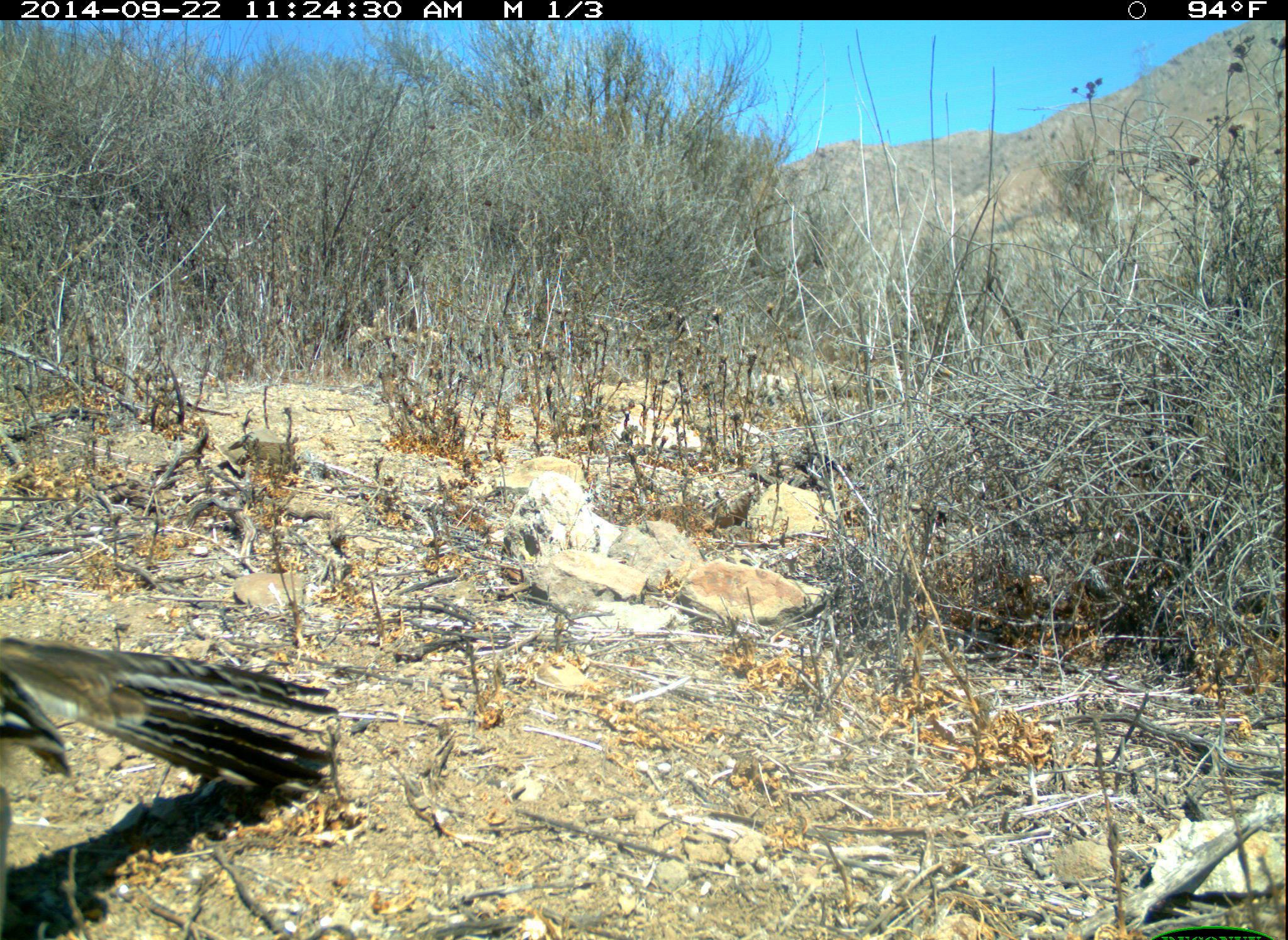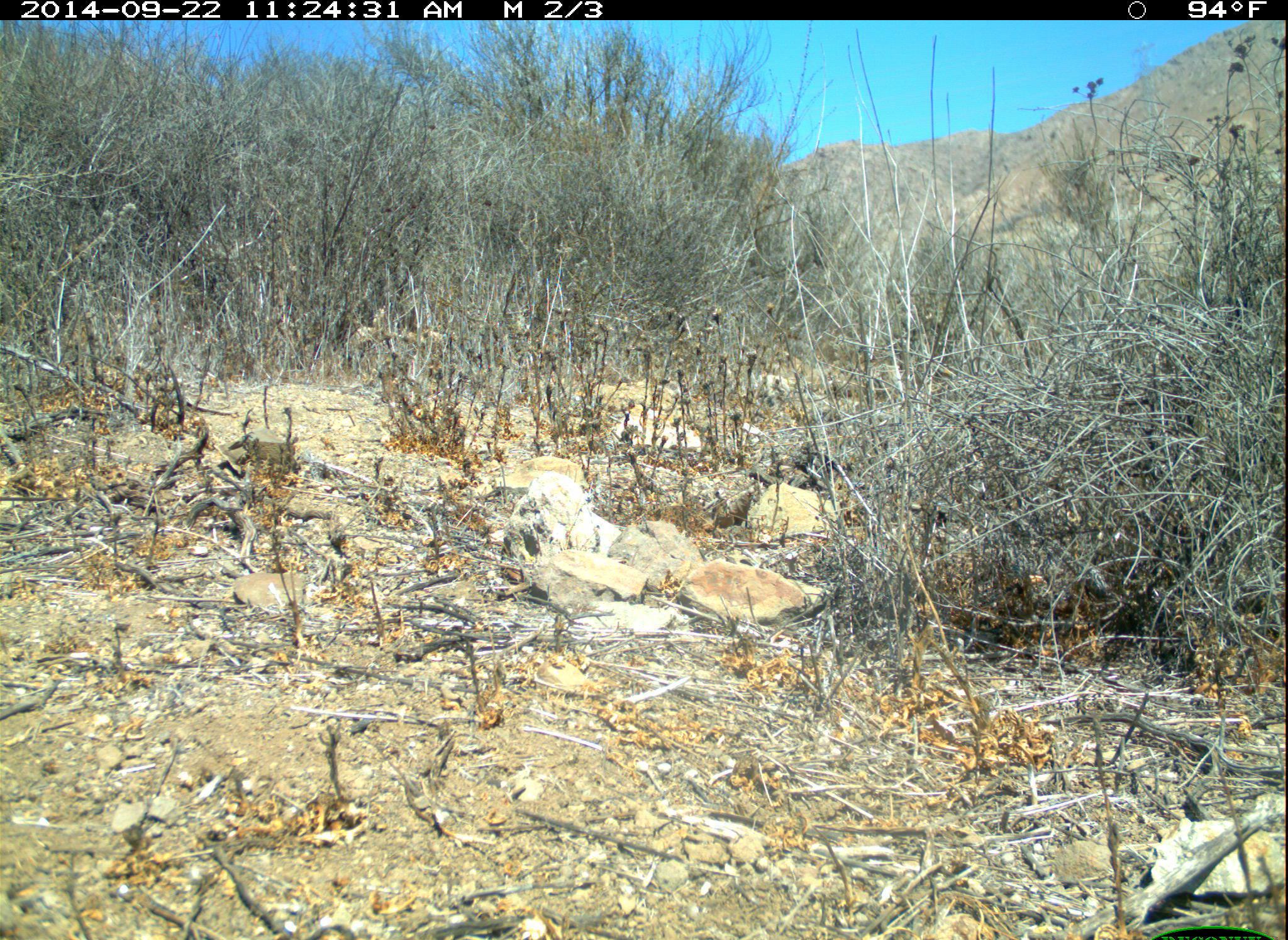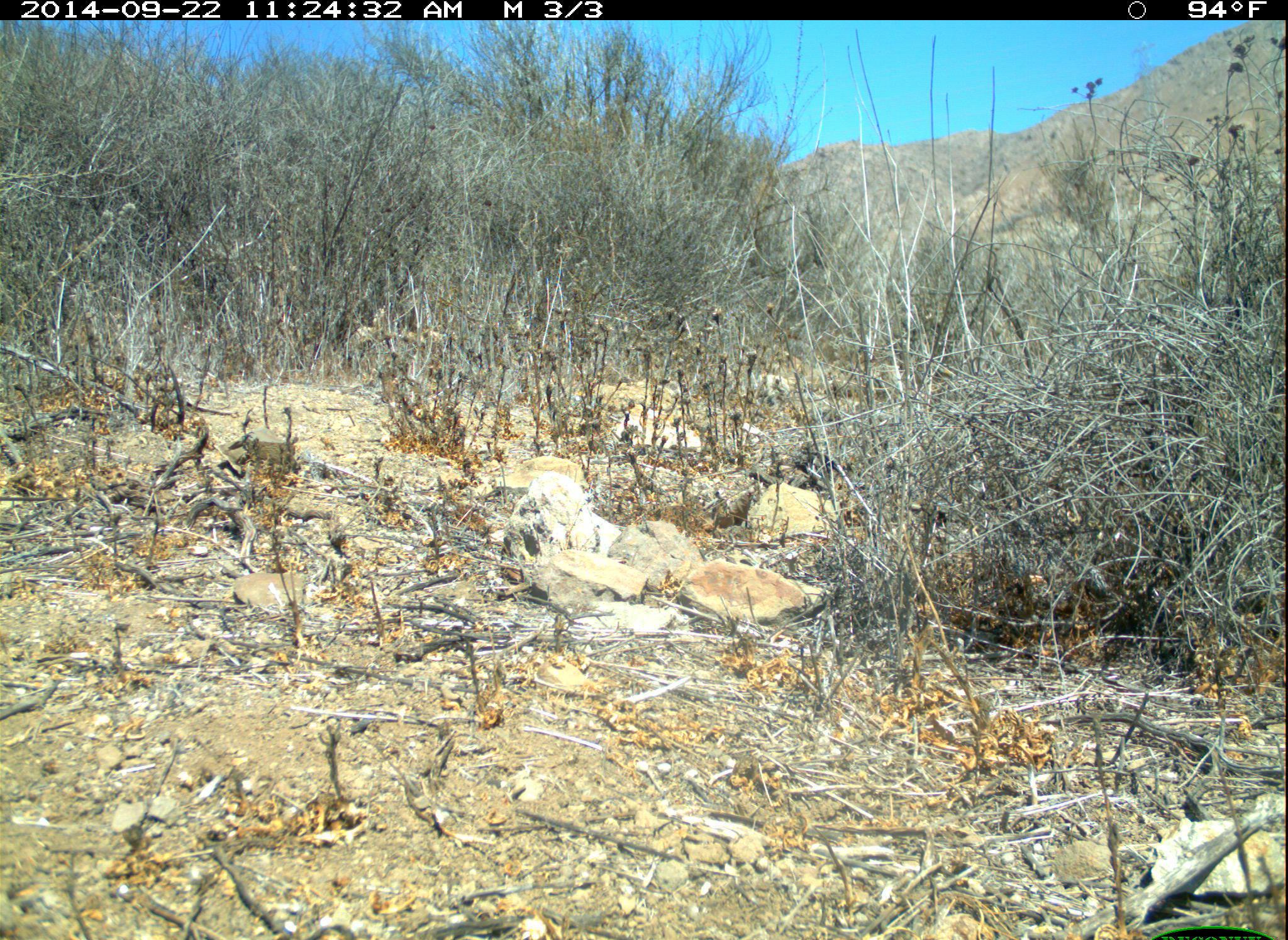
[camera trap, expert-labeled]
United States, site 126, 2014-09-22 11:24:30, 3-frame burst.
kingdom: Animalia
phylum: Chordata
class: Aves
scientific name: Aves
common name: bird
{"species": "bird (Aves)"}